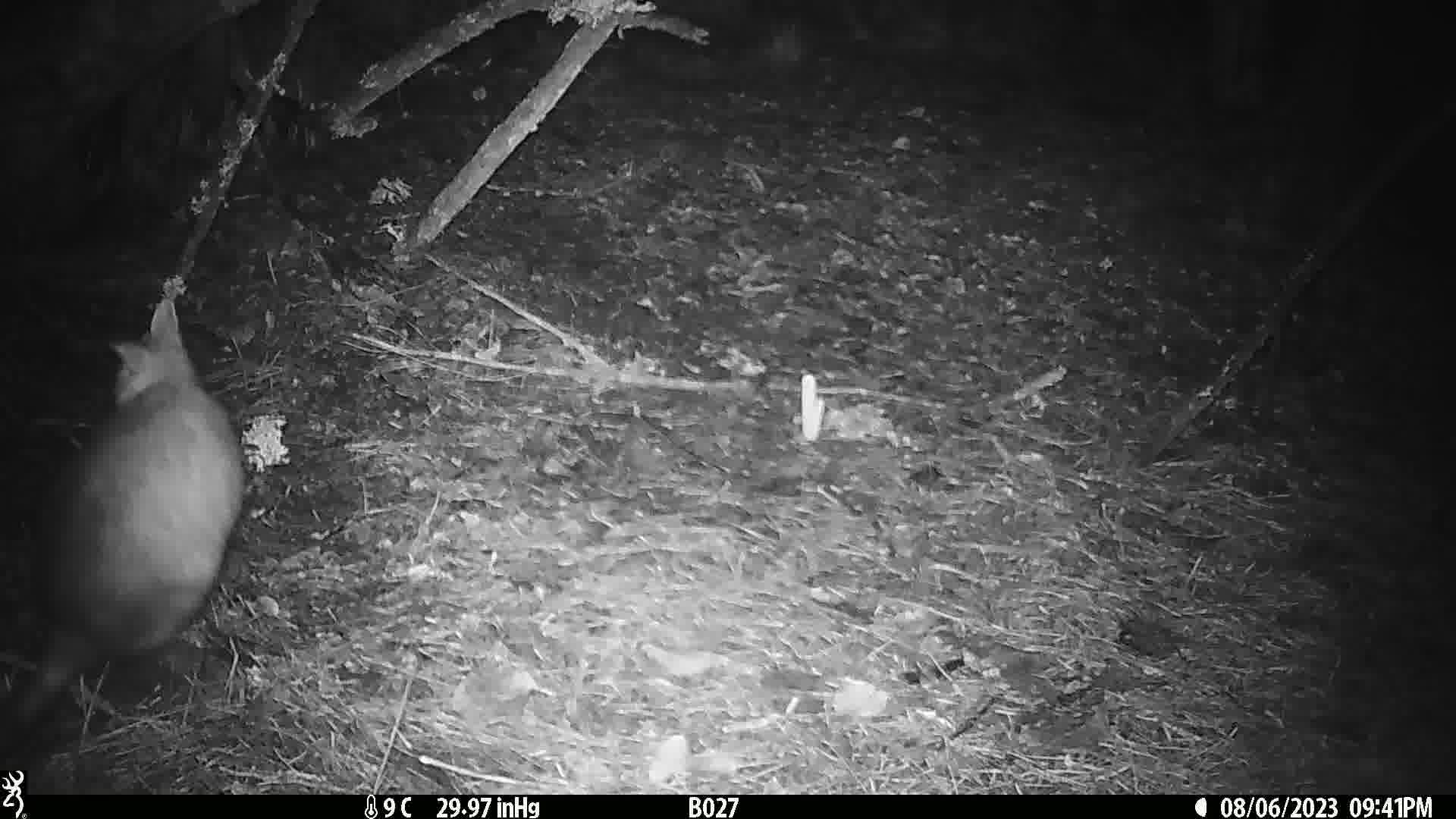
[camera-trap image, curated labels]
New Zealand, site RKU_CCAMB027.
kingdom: Animalia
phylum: Chordata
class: Mammalia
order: Diprotodontia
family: Phalangeridae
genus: Trichosurus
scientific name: Trichosurus vulpecula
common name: common brushtail possum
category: possum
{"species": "possum (common brushtail possum) (Trichosurus vulpecula)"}